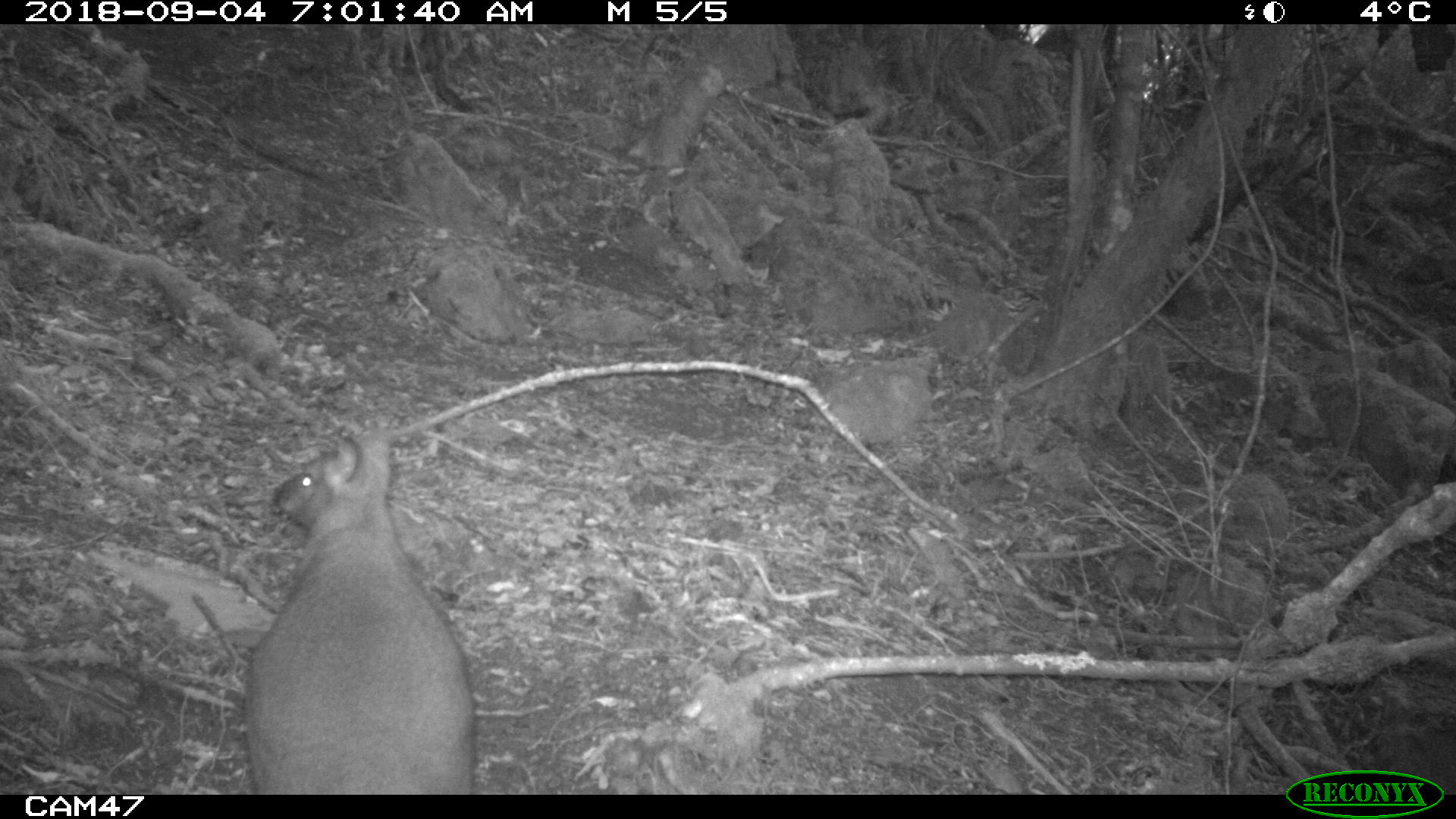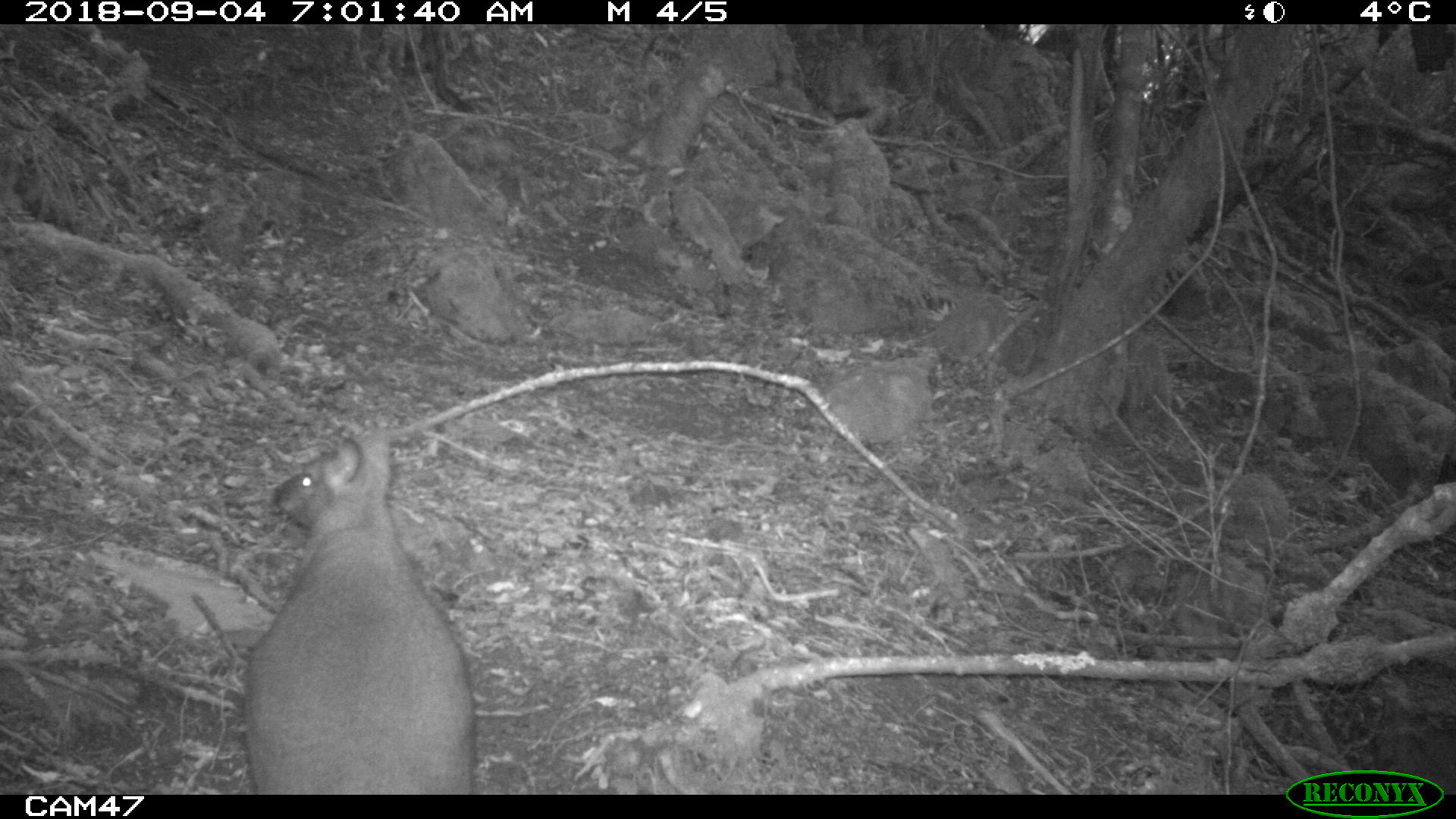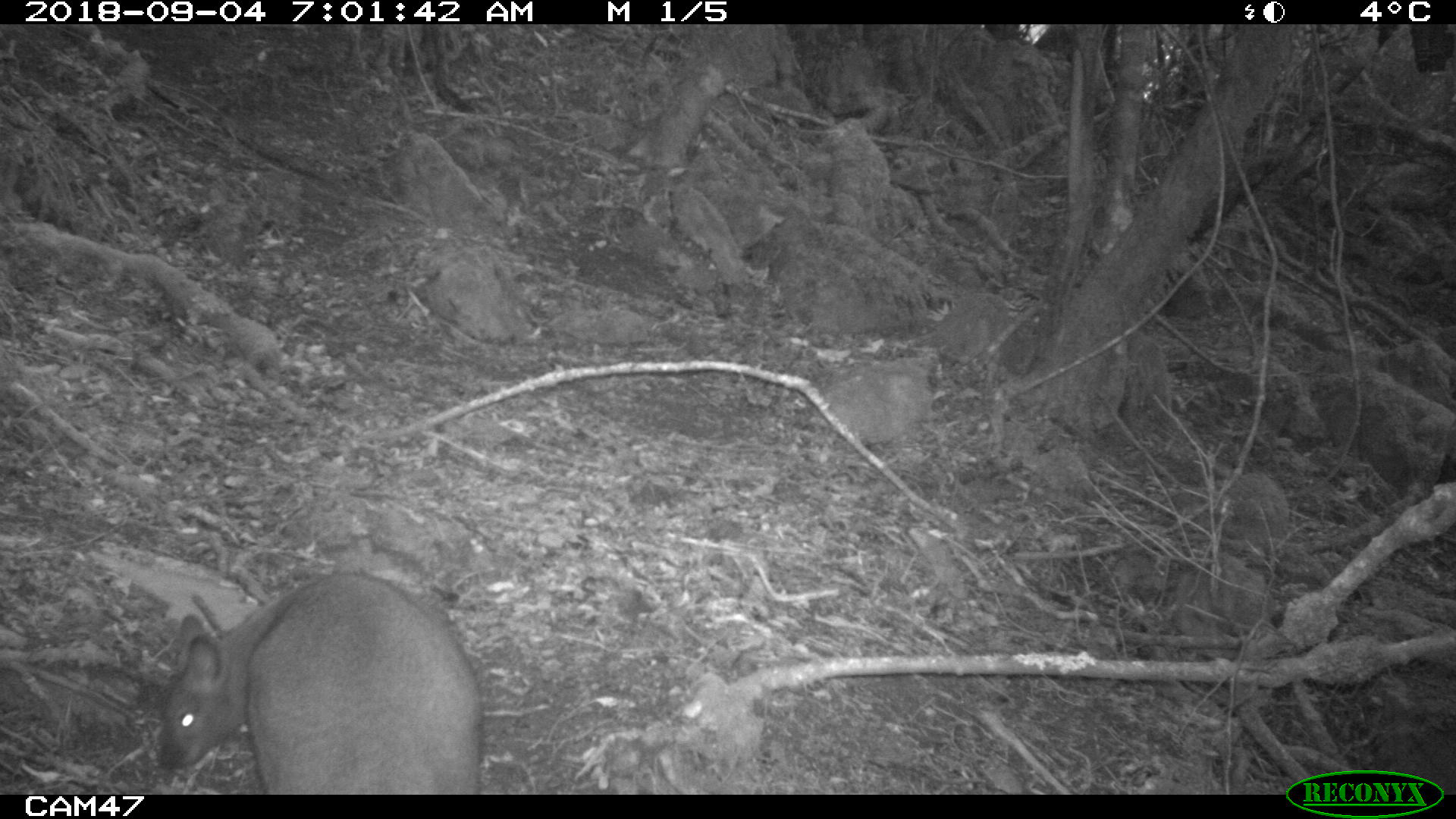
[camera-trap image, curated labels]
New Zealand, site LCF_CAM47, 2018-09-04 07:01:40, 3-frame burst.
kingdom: Animalia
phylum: Chordata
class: Mammalia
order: Diprotodontia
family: Macropodidae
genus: Notamacropus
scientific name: Notamacropus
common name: wallaby